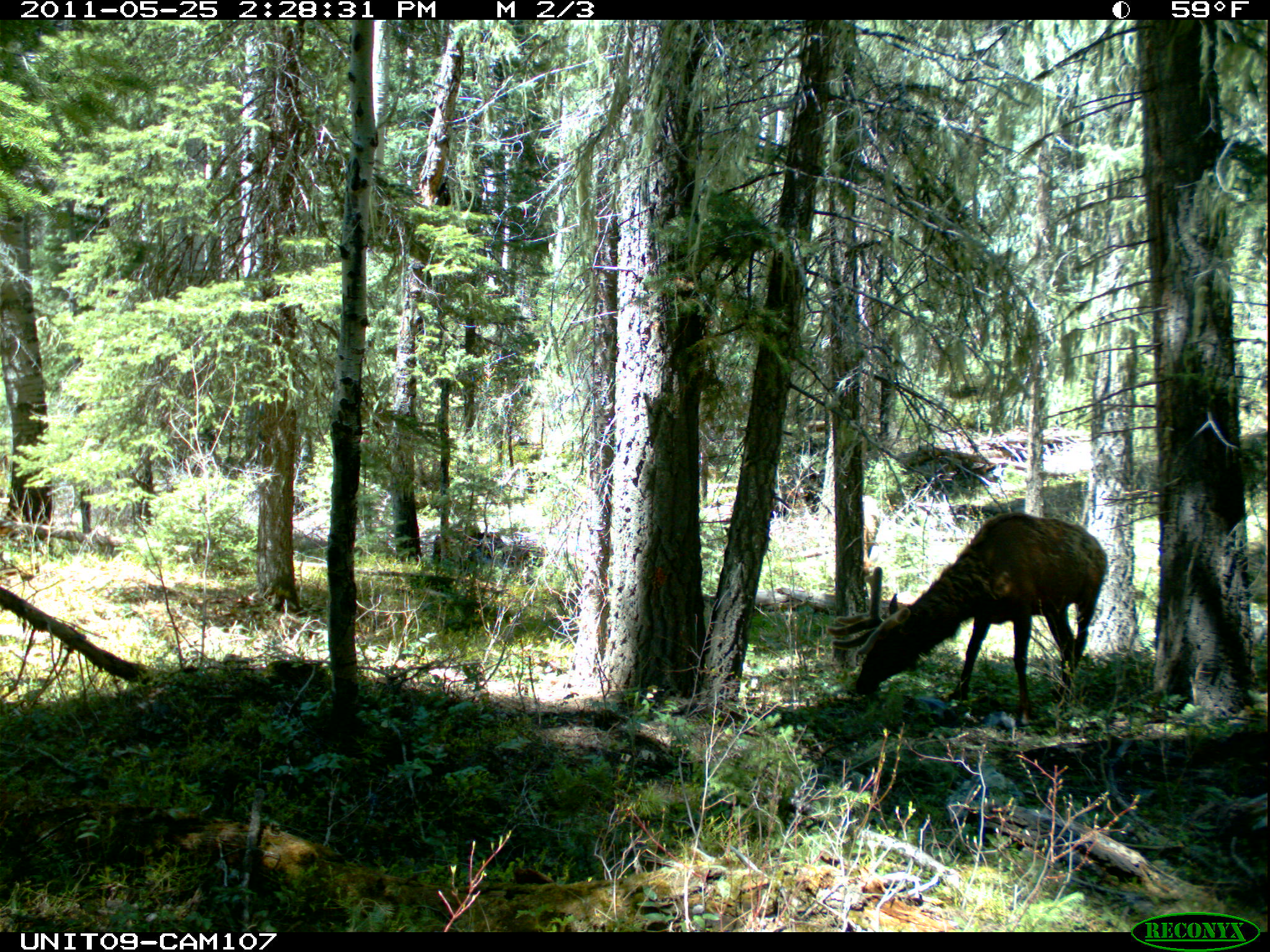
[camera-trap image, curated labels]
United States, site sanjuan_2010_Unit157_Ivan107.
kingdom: Animalia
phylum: Chordata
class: Mammalia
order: Artiodactyla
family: Cervidae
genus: Cervus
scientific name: Cervus elaphus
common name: red deer